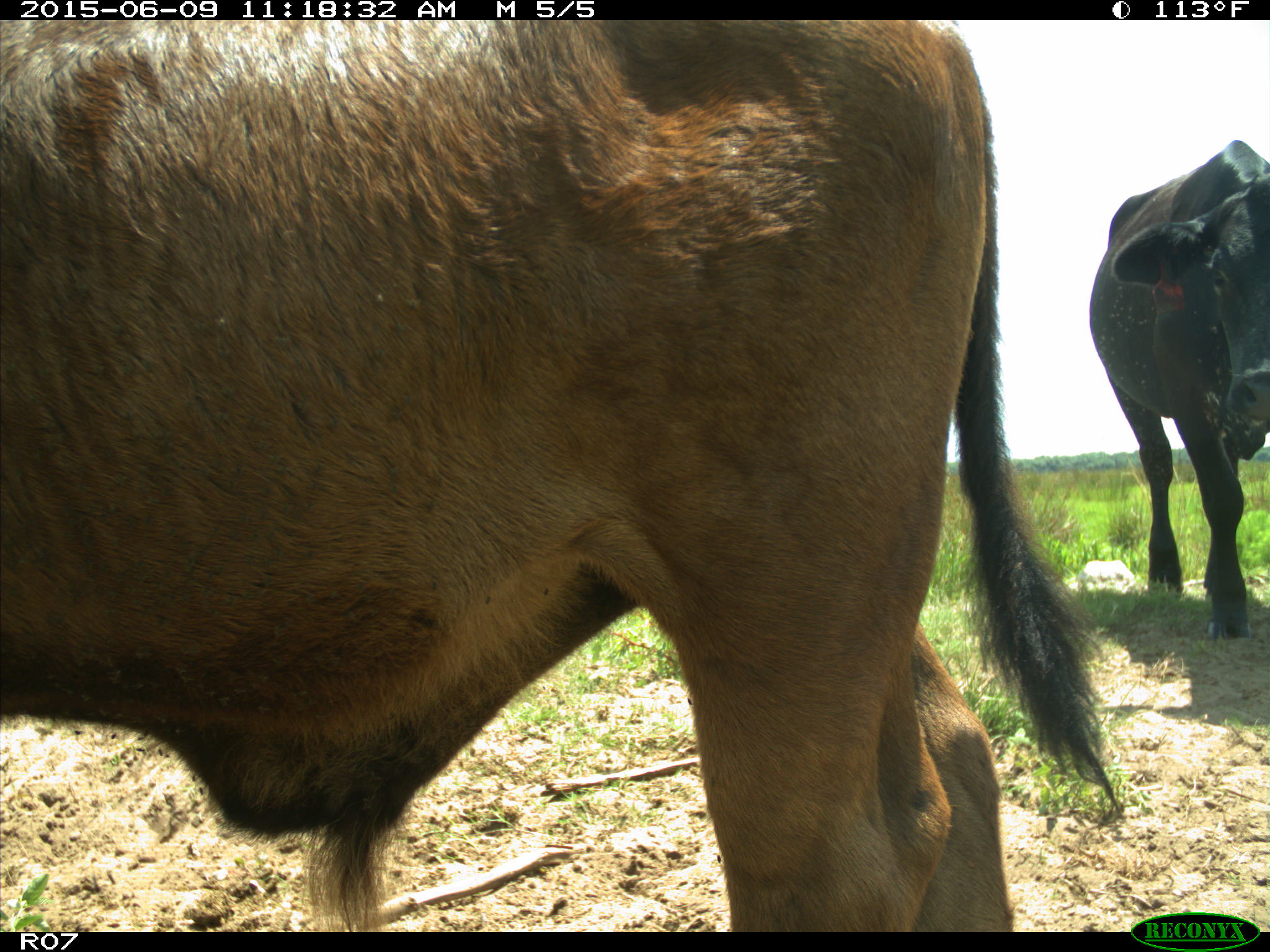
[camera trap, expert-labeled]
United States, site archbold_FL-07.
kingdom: Animalia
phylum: Chordata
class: Mammalia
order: Artiodactyla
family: Bovidae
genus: Bos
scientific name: Bos taurus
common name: domestic cow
Bos taurus (domestic cow).